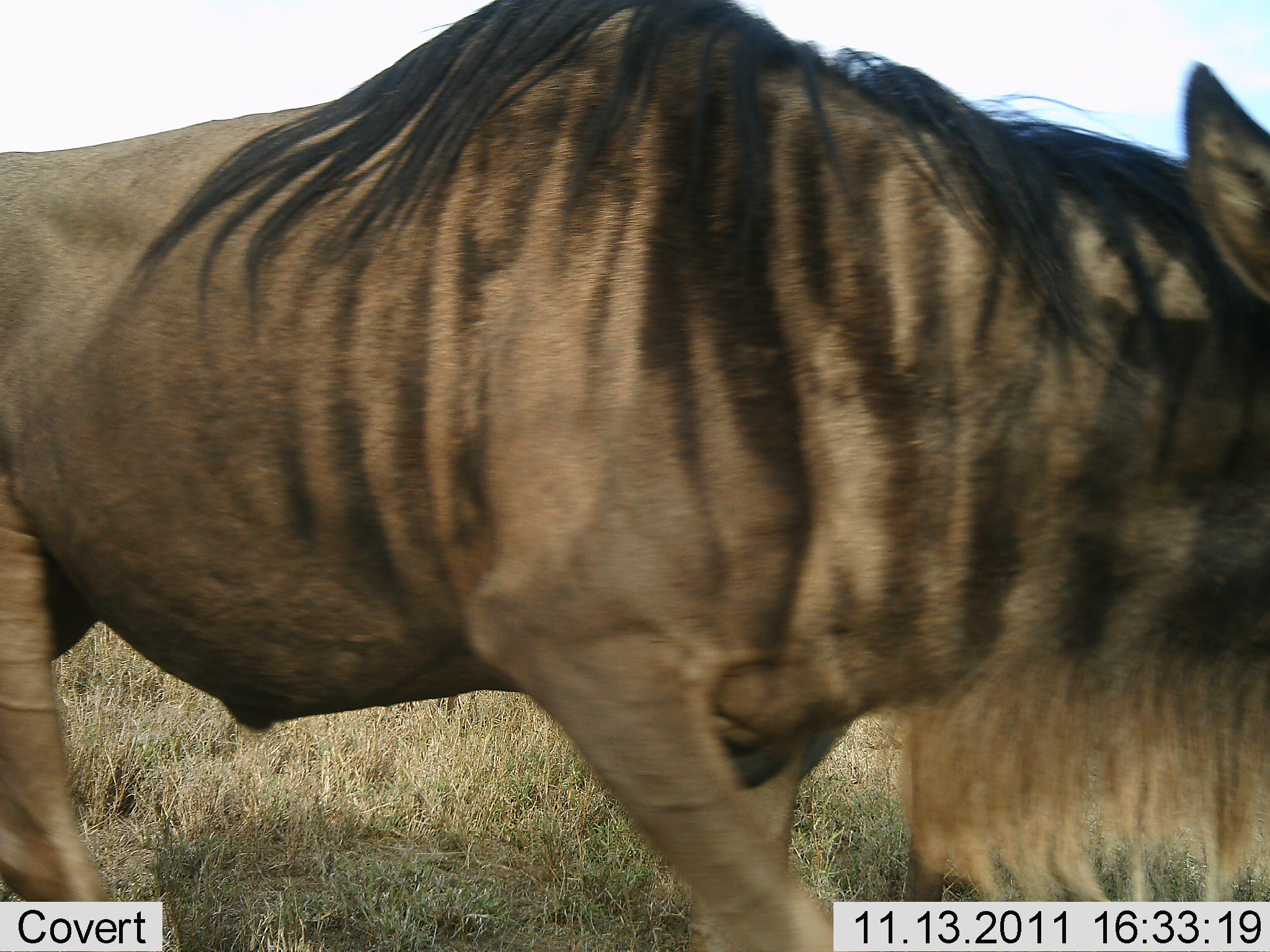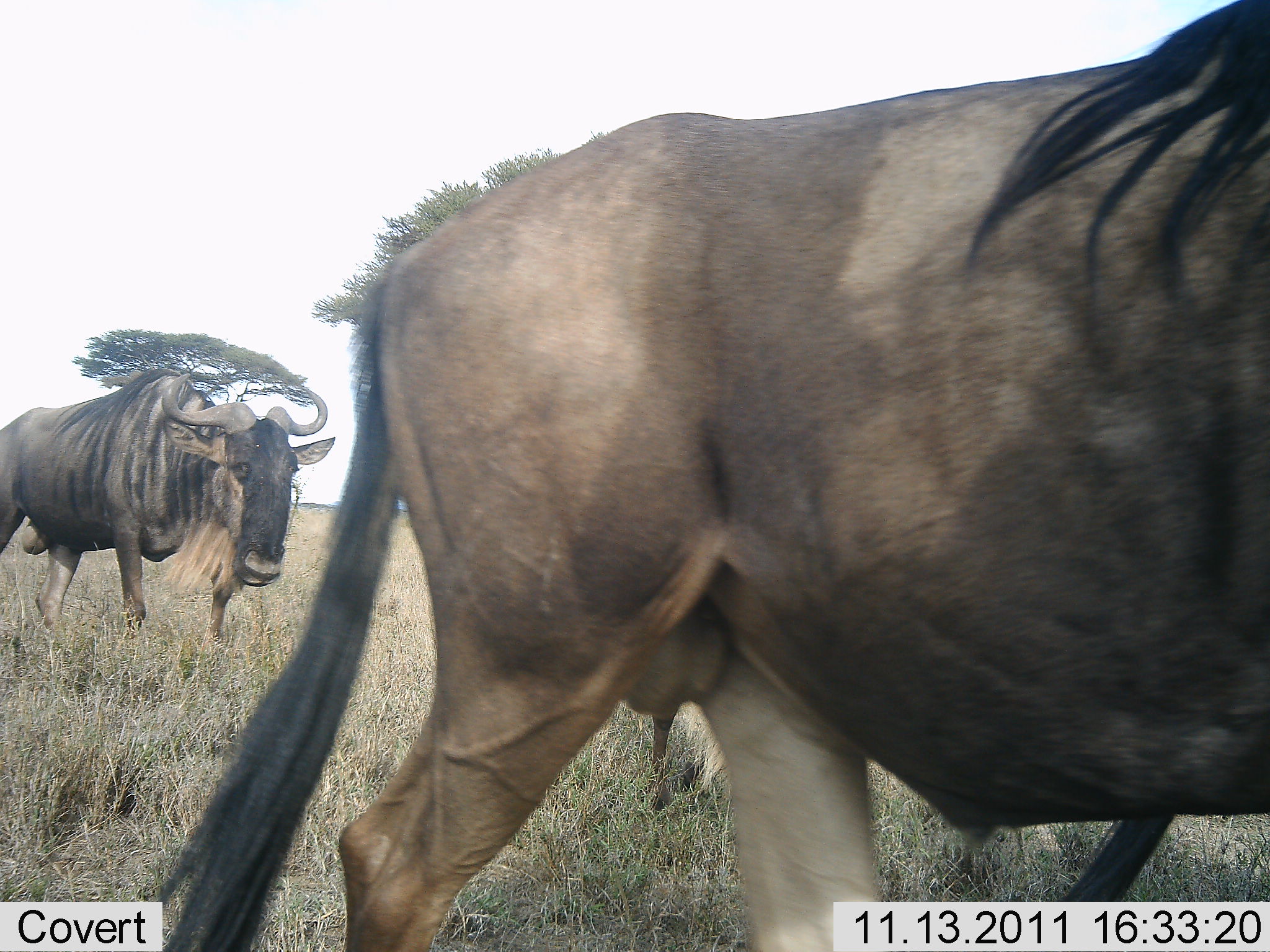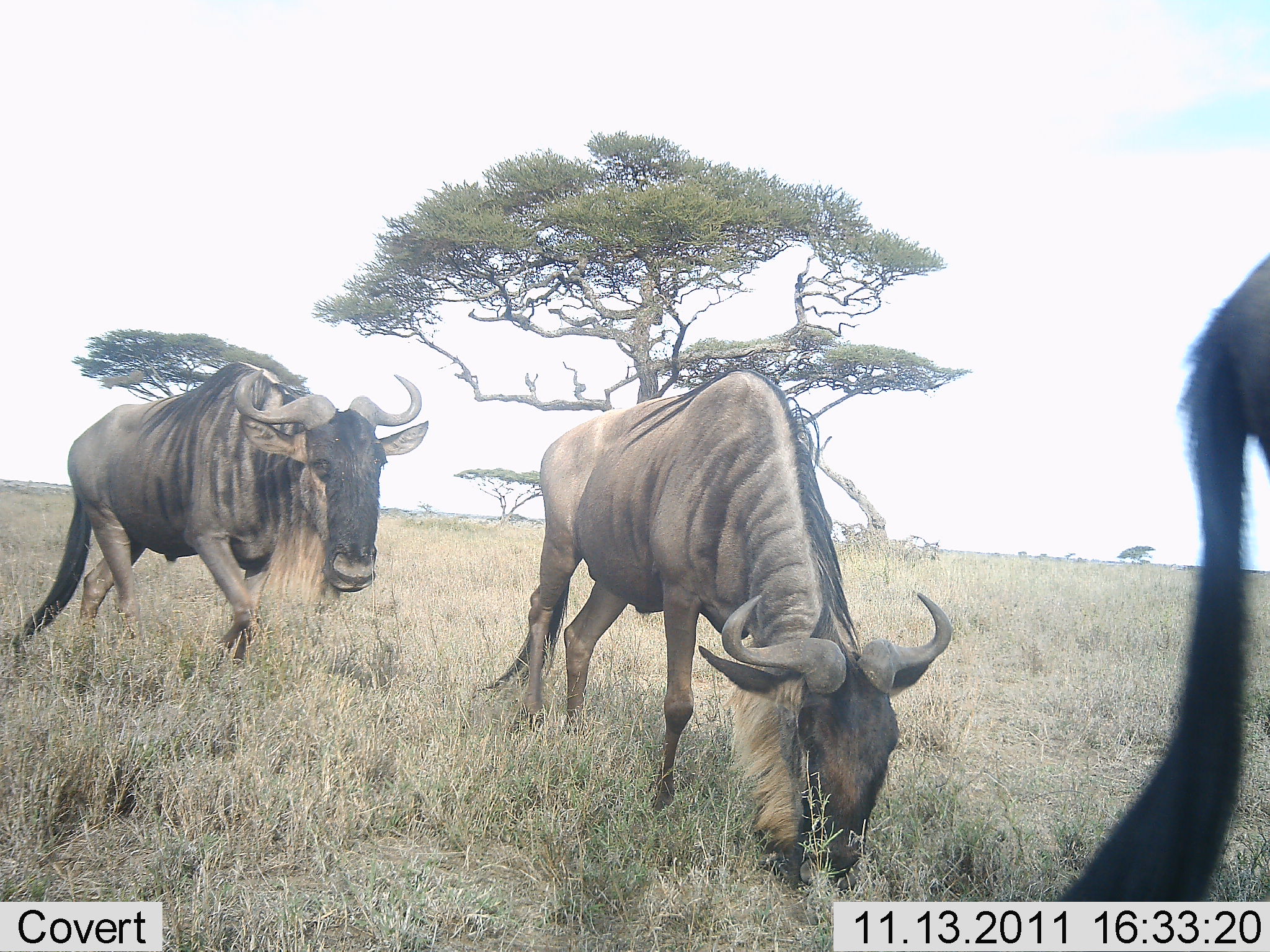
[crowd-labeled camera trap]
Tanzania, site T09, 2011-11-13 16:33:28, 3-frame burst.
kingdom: Animalia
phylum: Chordata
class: Mammalia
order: Artiodactyla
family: Bovidae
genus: Connochaetes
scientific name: Connochaetes taurinus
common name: blue wildebeest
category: wildebeest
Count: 3.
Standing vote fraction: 6%.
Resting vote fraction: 0%.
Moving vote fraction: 100%.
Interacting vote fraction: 0%.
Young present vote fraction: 0%.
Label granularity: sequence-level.